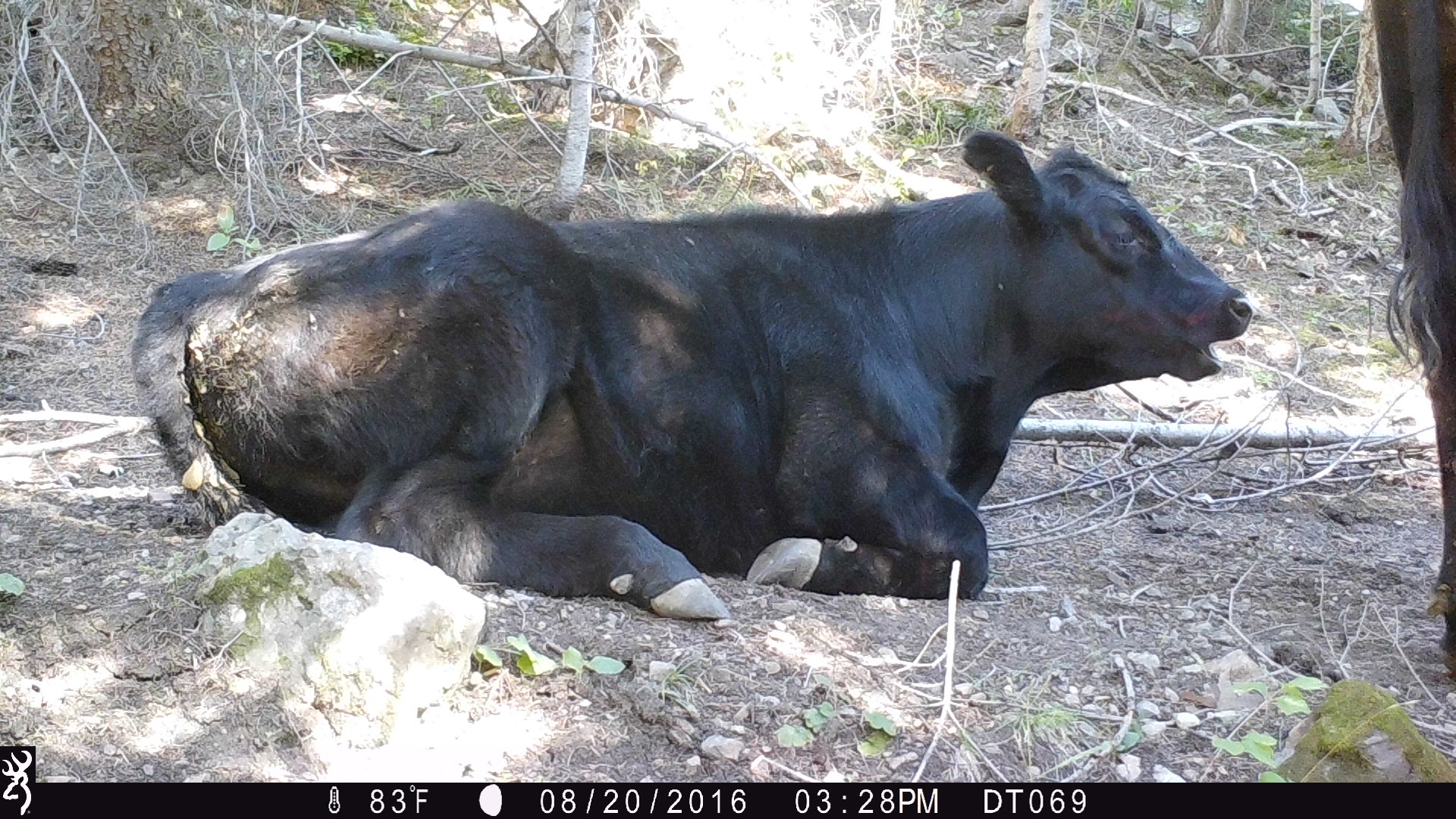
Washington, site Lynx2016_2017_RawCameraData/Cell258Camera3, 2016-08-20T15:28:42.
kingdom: Animalia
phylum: Chordata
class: Mammalia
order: Artiodactyla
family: Bovidae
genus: Bos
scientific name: Bos taurus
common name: domestic cattle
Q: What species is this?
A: Domestic cattle (Bos taurus).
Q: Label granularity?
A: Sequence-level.